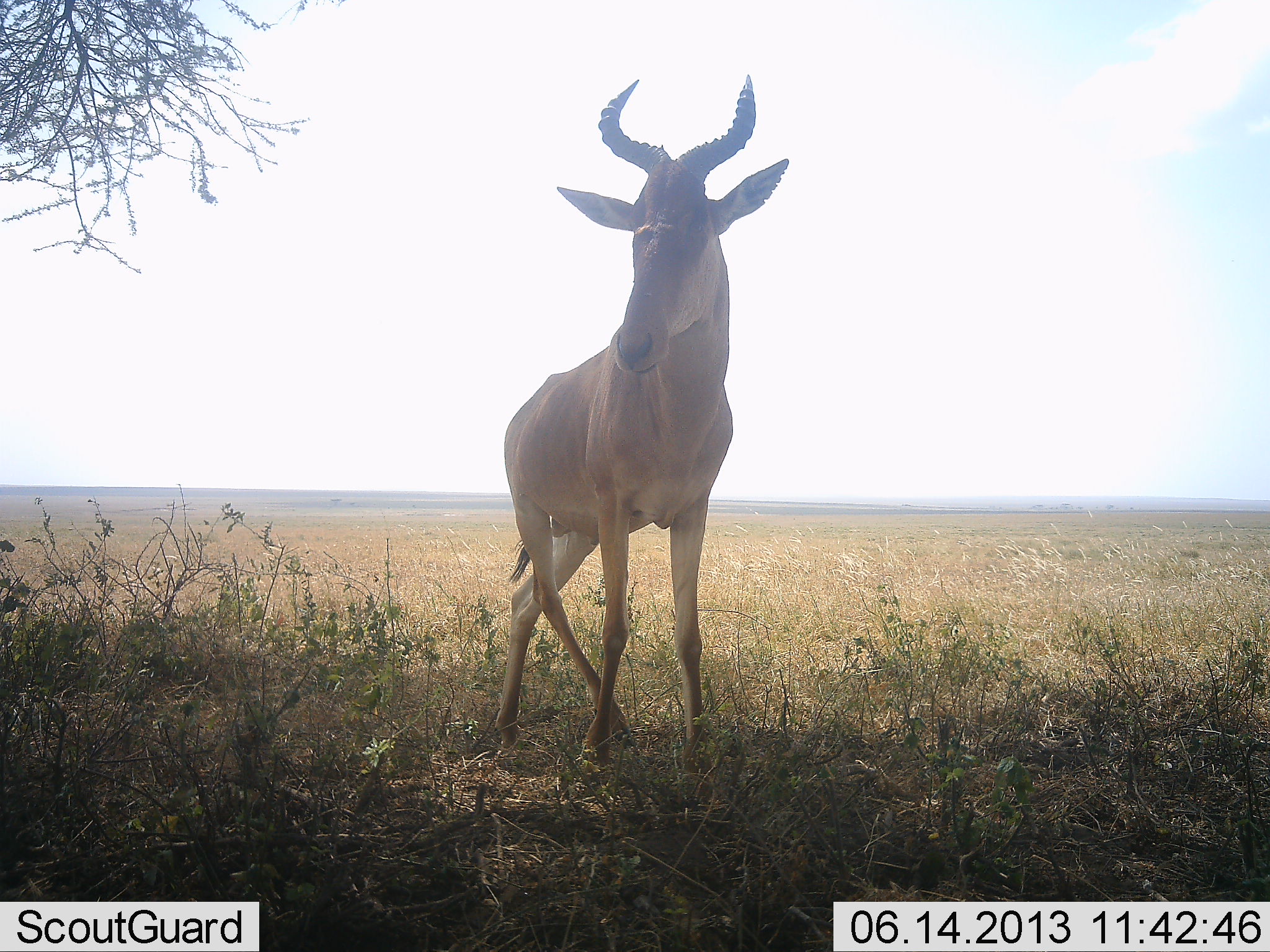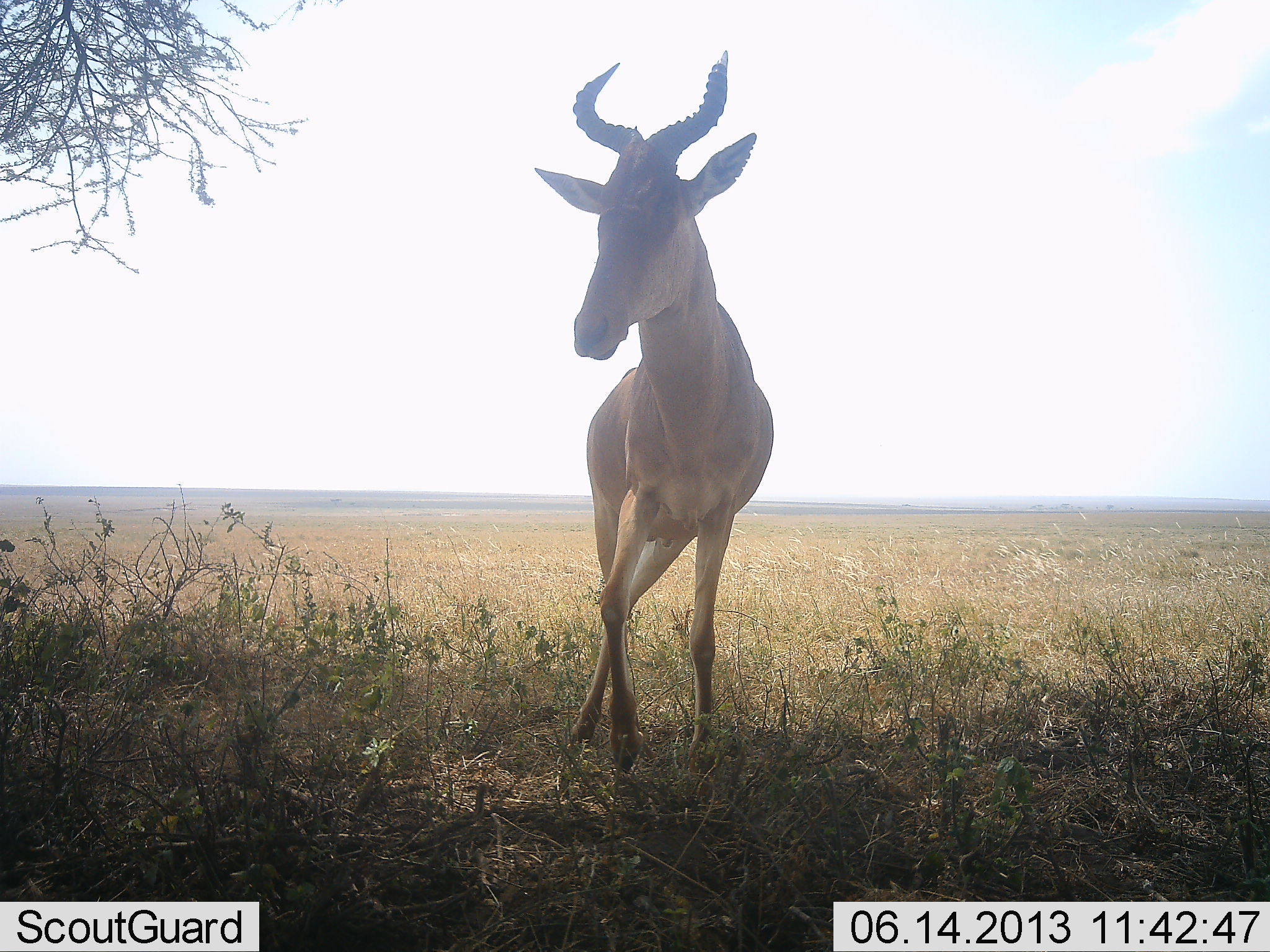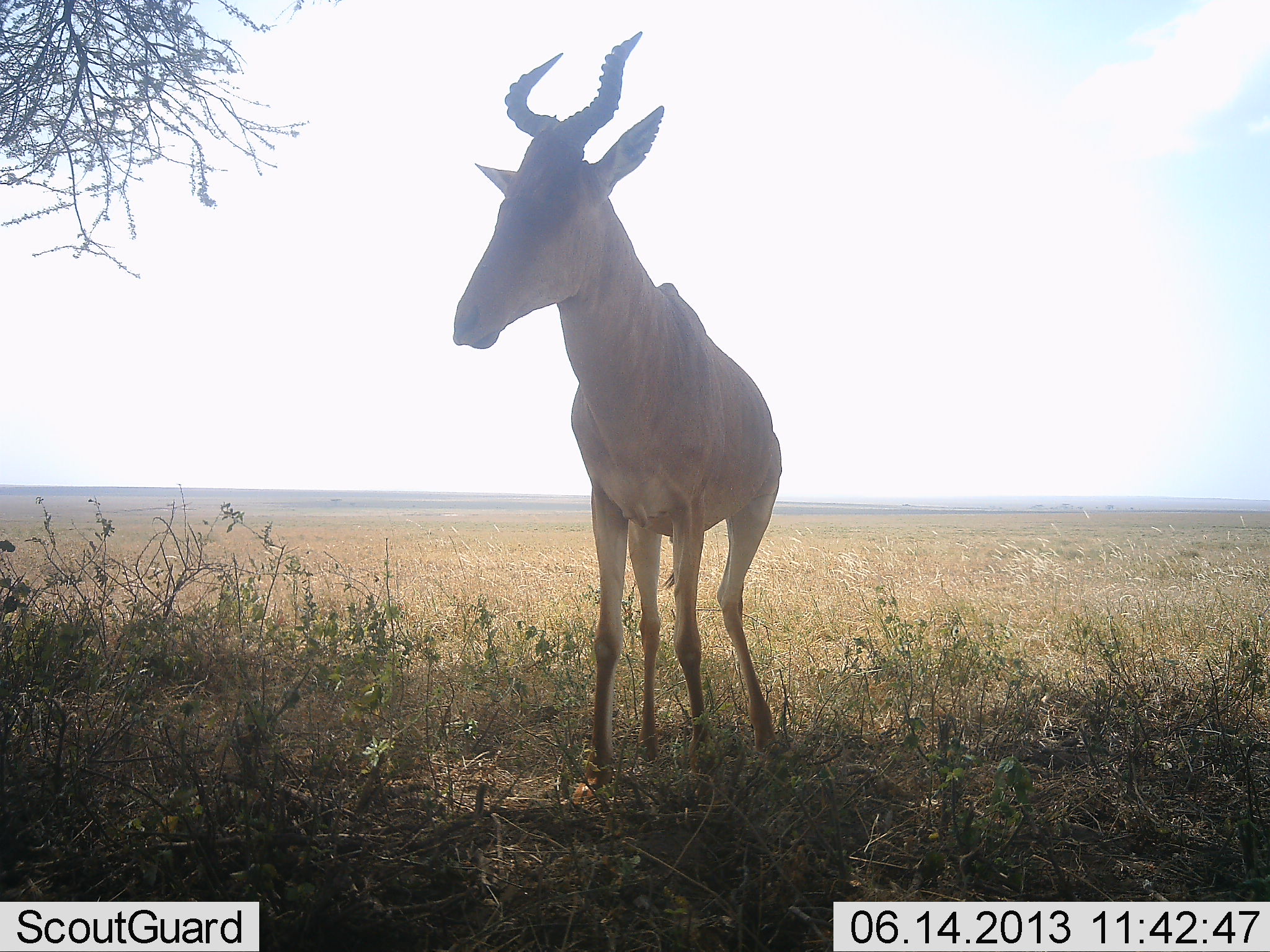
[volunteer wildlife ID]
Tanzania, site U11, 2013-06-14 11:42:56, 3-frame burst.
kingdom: Animalia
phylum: Chordata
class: Mammalia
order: Artiodactyla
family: Bovidae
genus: Alcelaphus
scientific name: Alcelaphus buselaphus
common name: hartebeest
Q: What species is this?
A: Hartebeest (Alcelaphus buselaphus).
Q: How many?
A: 1.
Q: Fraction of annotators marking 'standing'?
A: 70%.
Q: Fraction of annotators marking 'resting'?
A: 0%.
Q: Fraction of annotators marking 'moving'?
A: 30%.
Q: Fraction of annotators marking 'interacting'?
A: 0%.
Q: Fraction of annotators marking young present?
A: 0%.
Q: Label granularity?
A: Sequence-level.